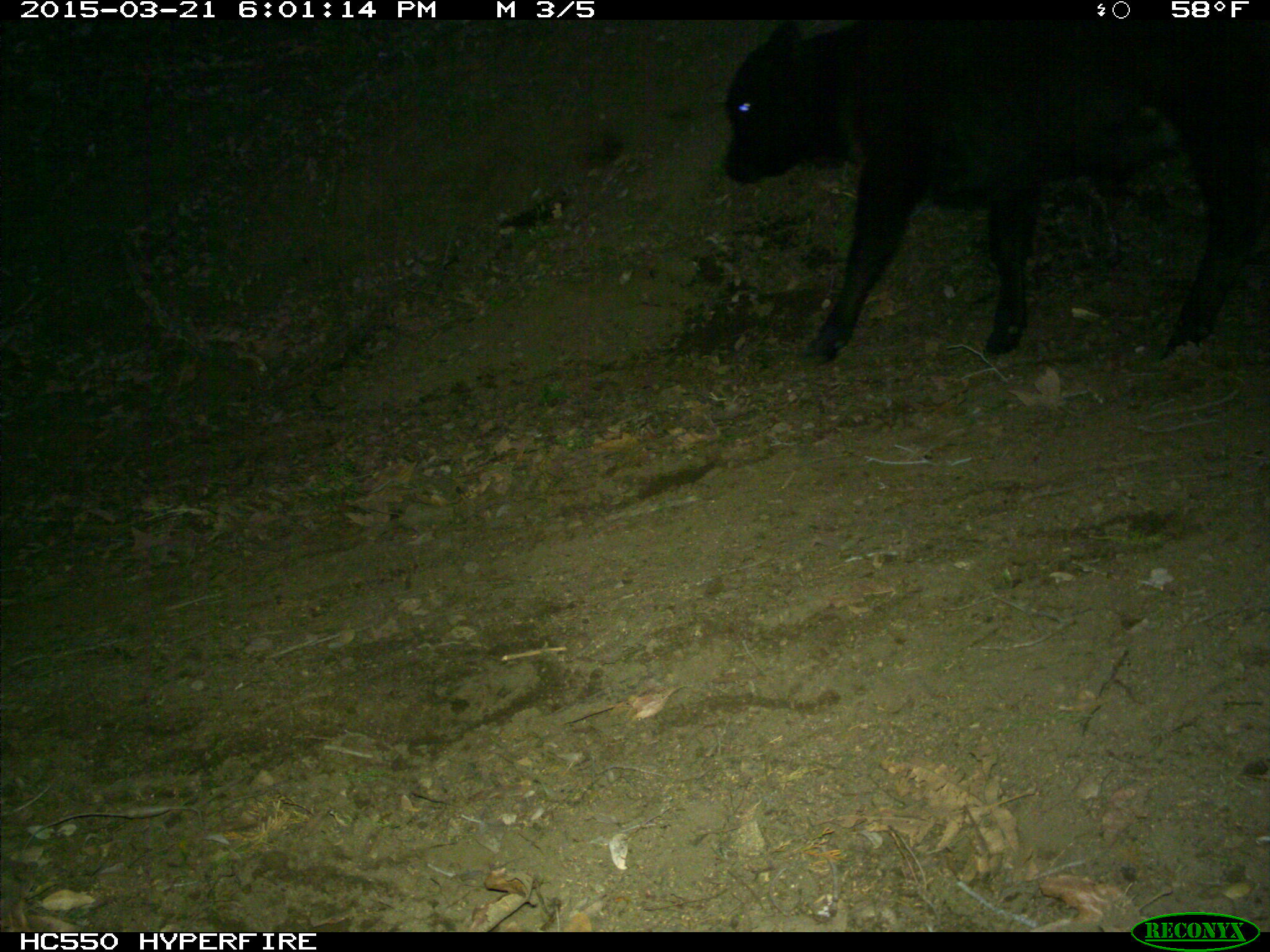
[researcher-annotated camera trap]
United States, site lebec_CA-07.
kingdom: Animalia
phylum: Chordata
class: Mammalia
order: Artiodactyla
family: Bovidae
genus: Bos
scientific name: Bos taurus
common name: domestic cow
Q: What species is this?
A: Bos taurus (domestic cow).